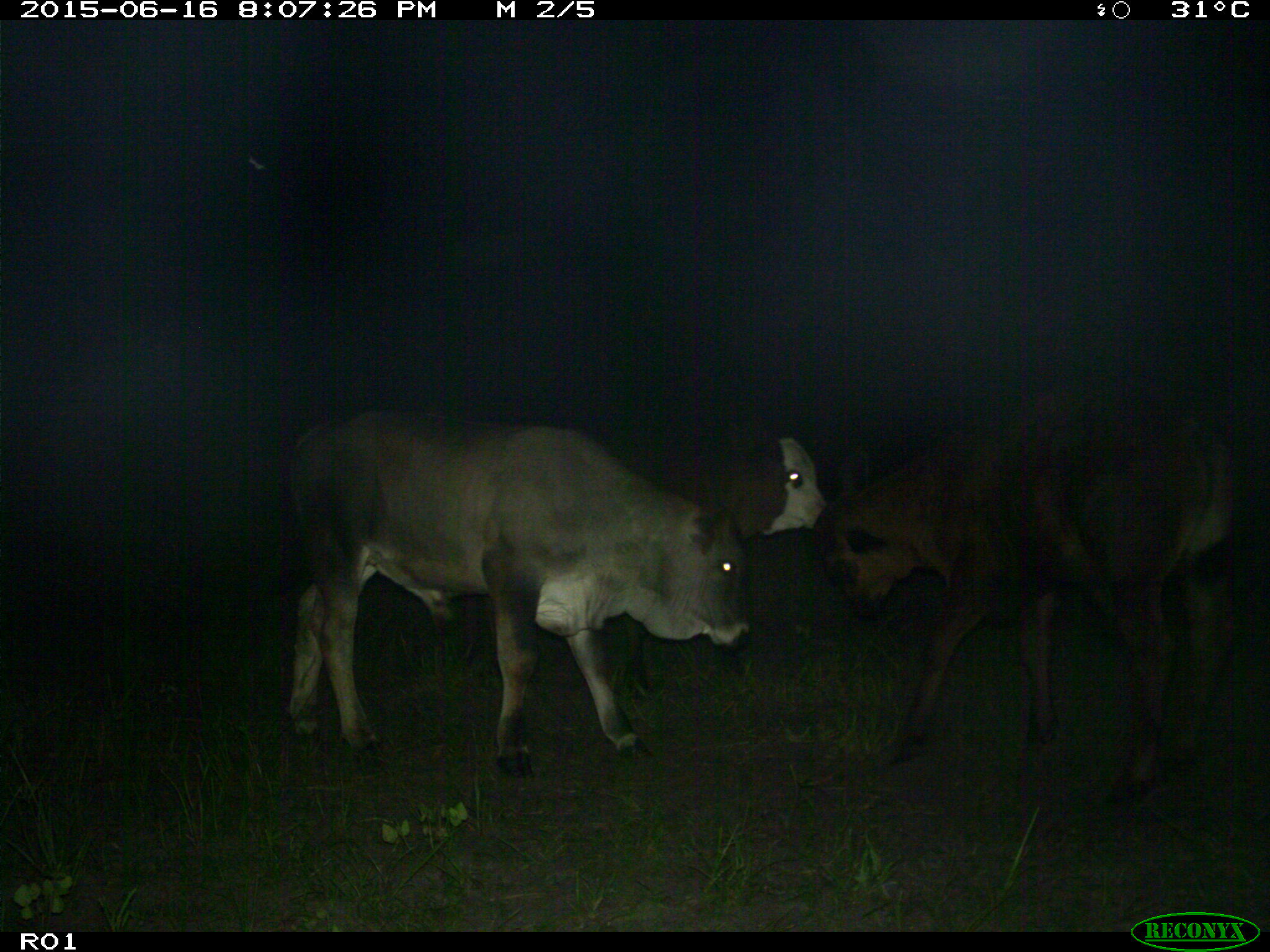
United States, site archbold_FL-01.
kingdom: Animalia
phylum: Chordata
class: Mammalia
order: Artiodactyla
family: Bovidae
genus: Bos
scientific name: Bos taurus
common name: domestic cow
Bos taurus (domestic cow).